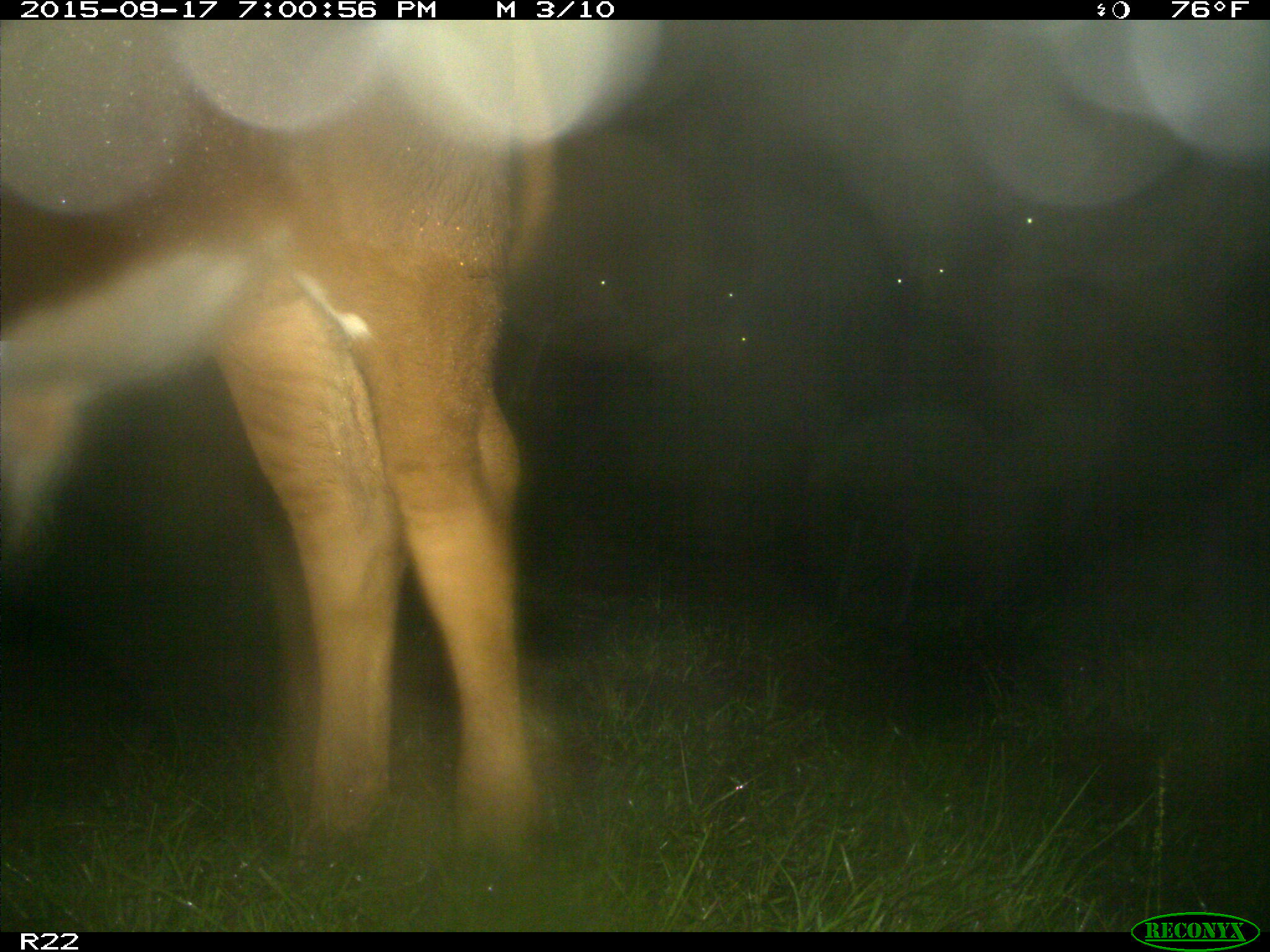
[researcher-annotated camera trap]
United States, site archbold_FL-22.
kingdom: Animalia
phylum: Chordata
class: Mammalia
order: Artiodactyla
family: Bovidae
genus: Bos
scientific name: Bos taurus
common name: domestic cow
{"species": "Bos taurus (domestic cow)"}